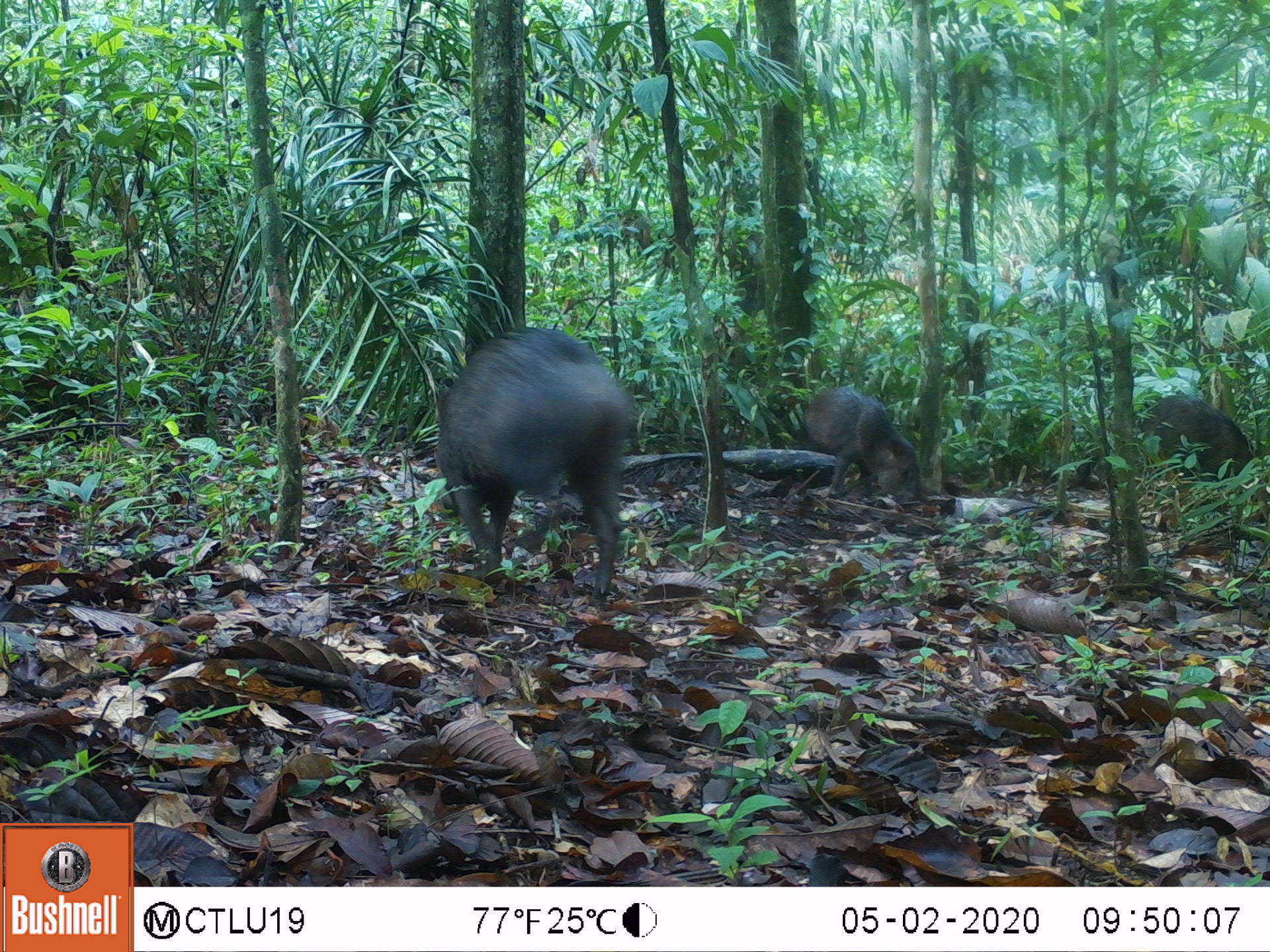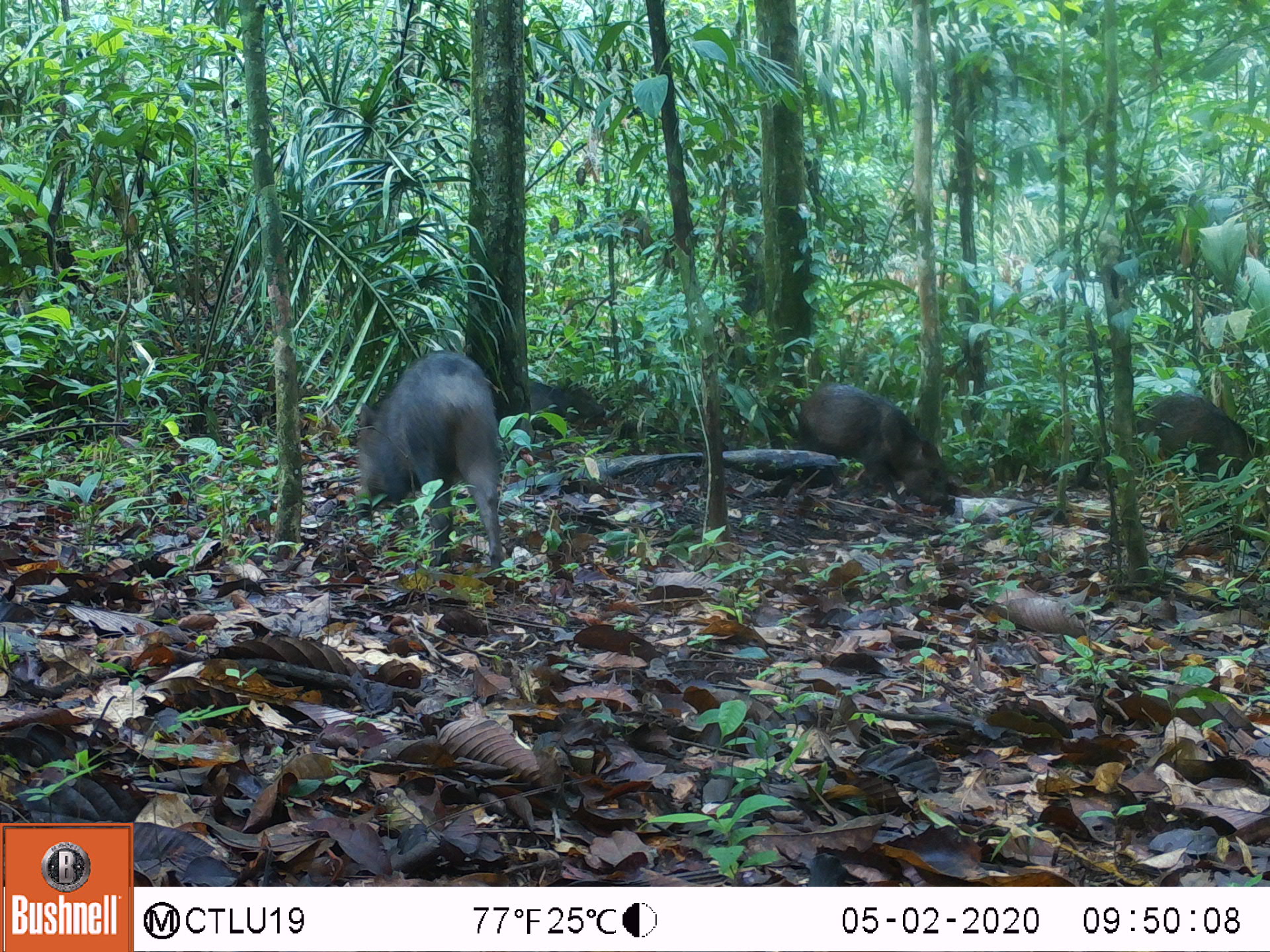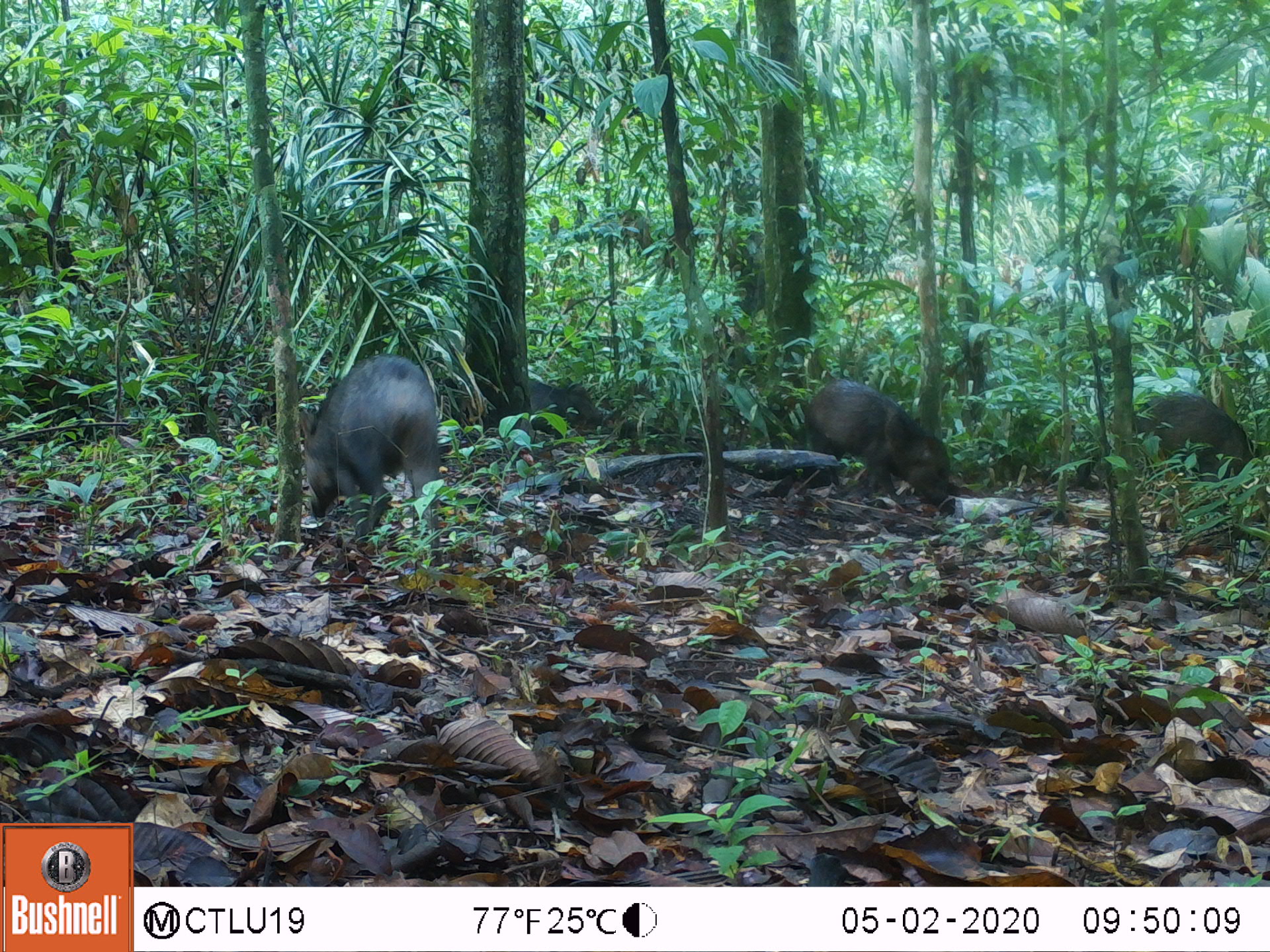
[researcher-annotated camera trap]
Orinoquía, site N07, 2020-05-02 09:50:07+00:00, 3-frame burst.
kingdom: Animalia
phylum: Chordata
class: Mammalia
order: Artiodactyla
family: Tayassuidae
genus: Pecari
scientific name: Pecari tajacu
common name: collared peccary